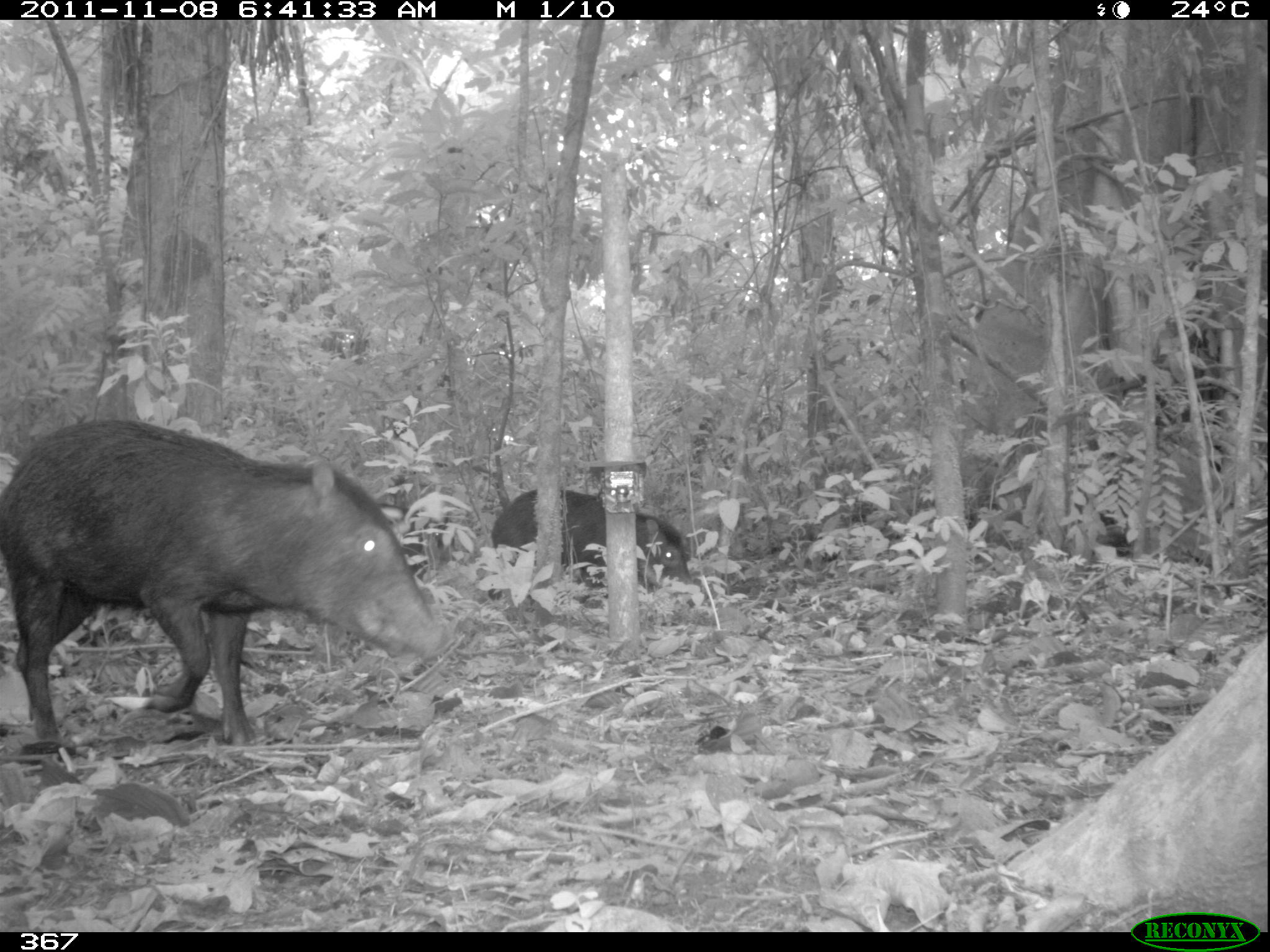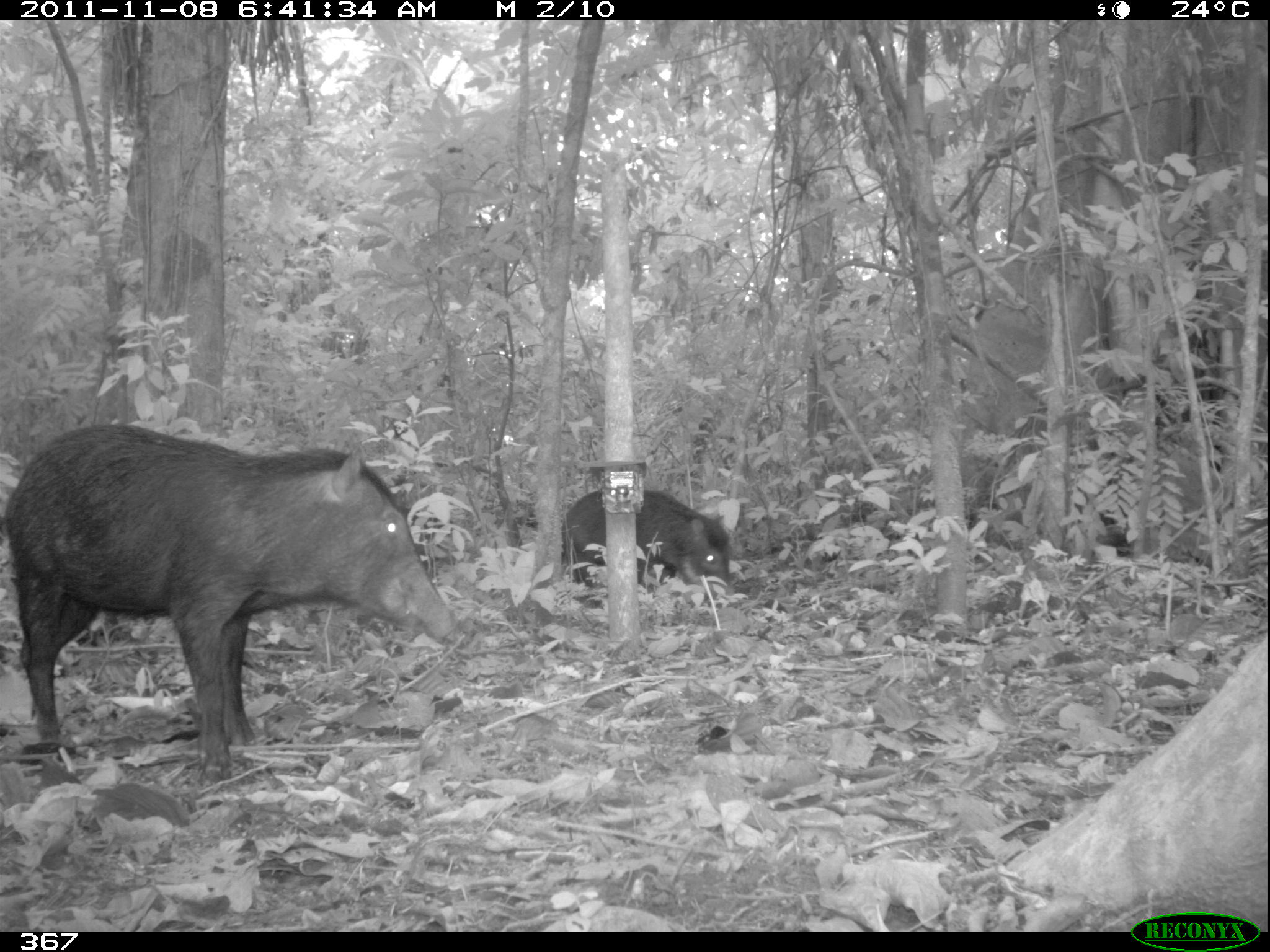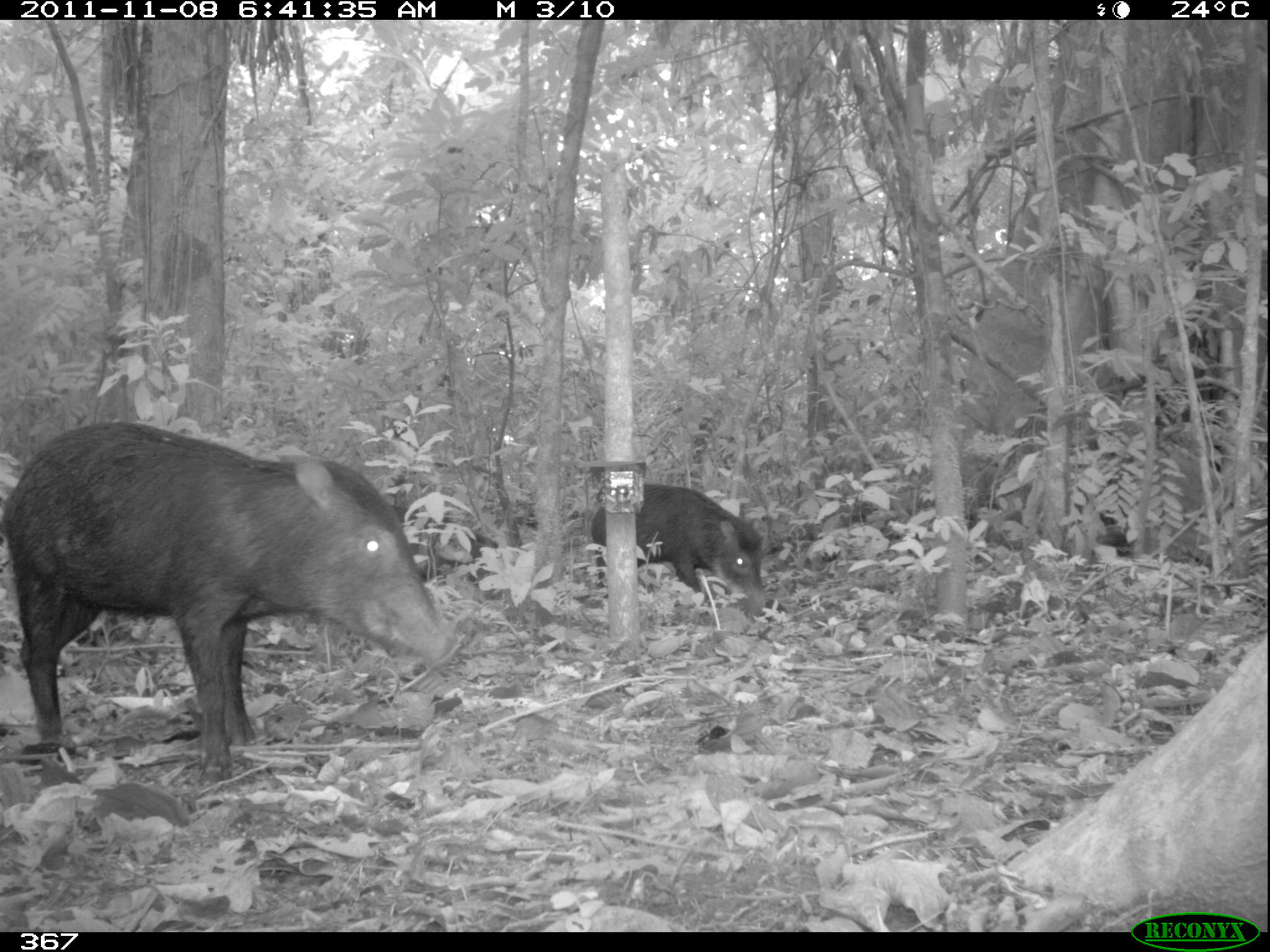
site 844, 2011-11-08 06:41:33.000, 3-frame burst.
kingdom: Animalia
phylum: Chordata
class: Mammalia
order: Artiodactyla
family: Tayassuidae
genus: Tayassu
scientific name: Tayassu pecari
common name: white-lipped peccary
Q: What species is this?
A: Tayassu pecari (white-lipped peccary).